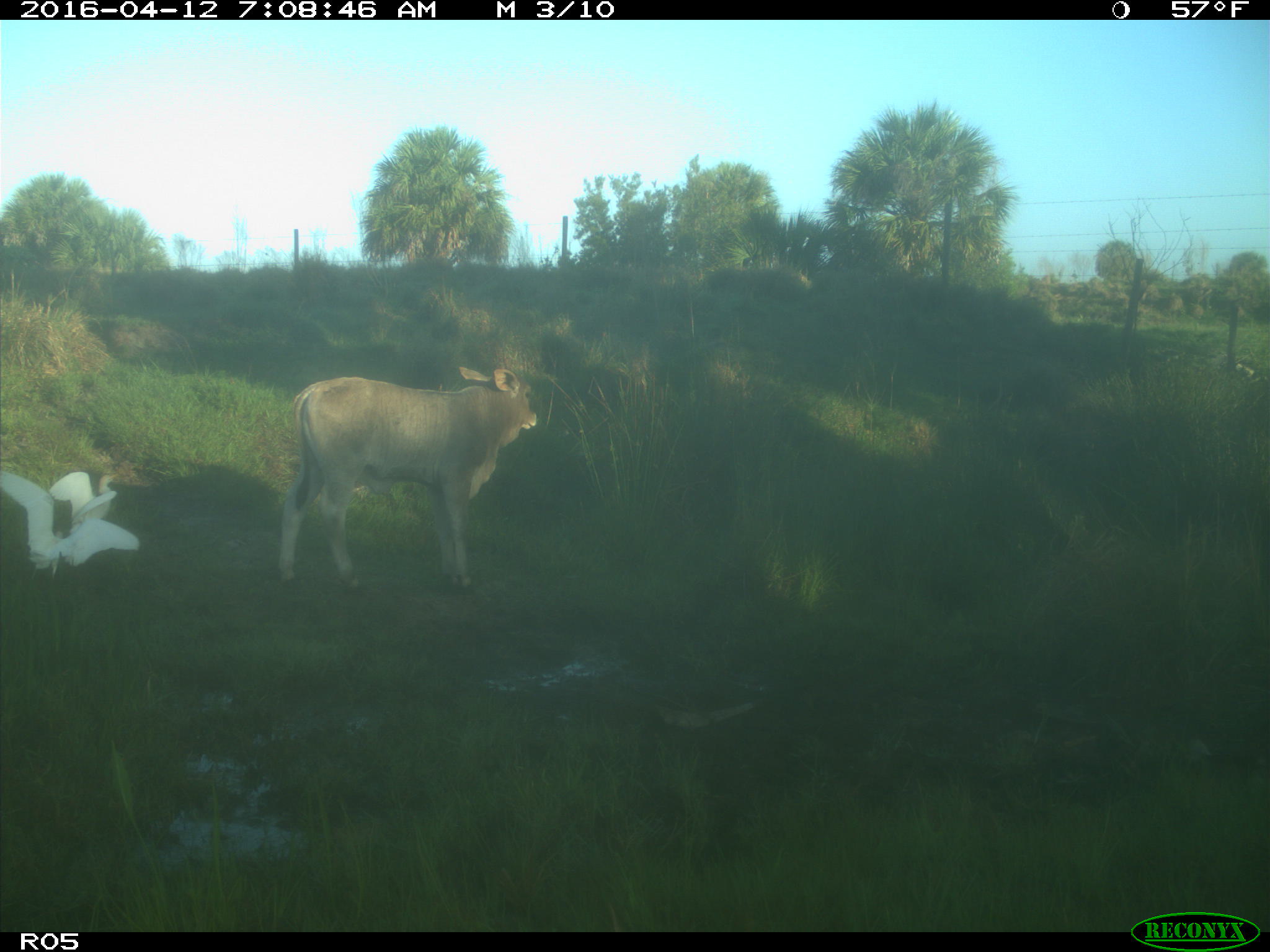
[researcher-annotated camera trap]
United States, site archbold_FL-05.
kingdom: Animalia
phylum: Chordata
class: Mammalia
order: Artiodactyla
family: Bovidae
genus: Bos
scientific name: Bos taurus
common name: domestic cow